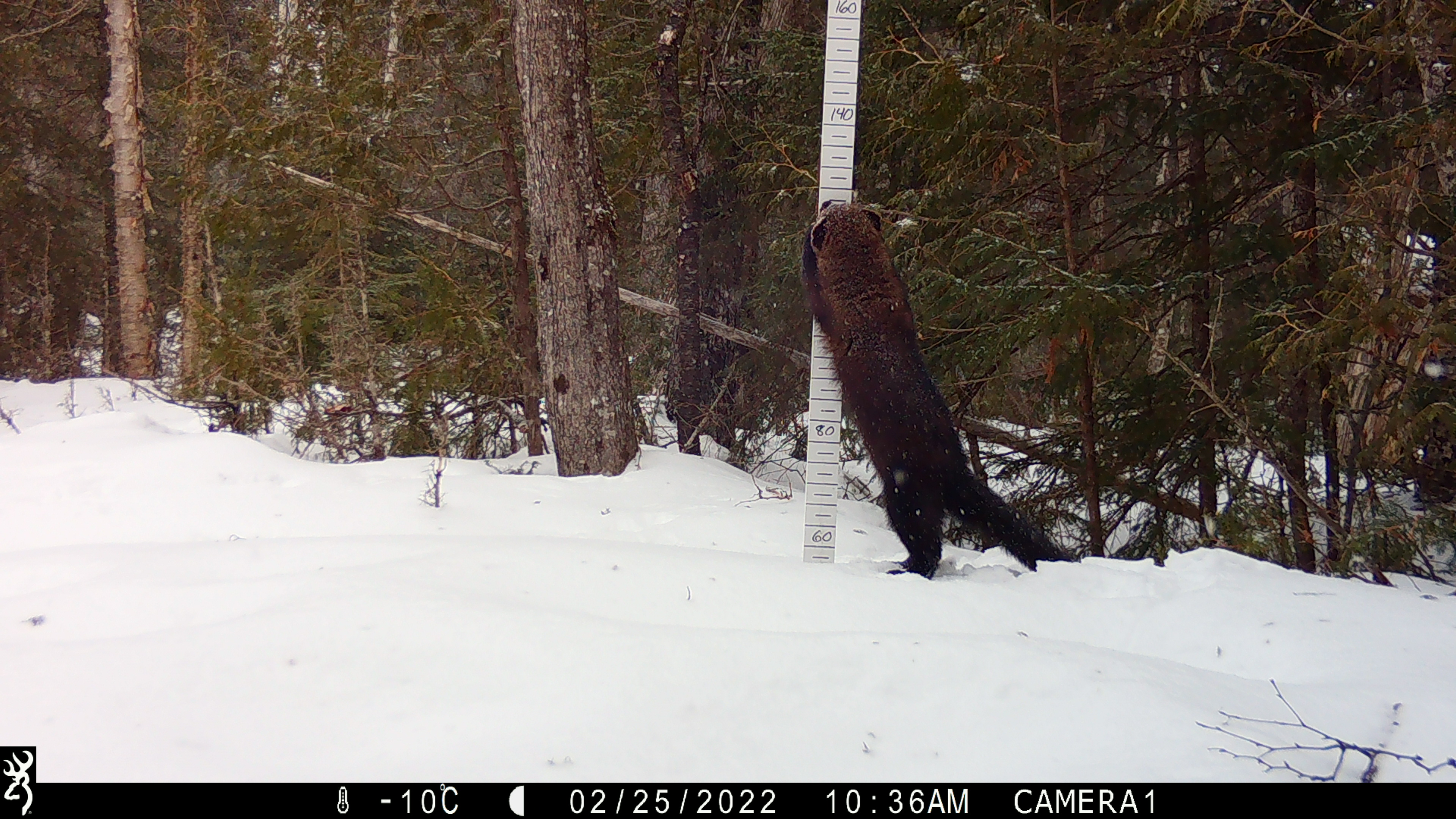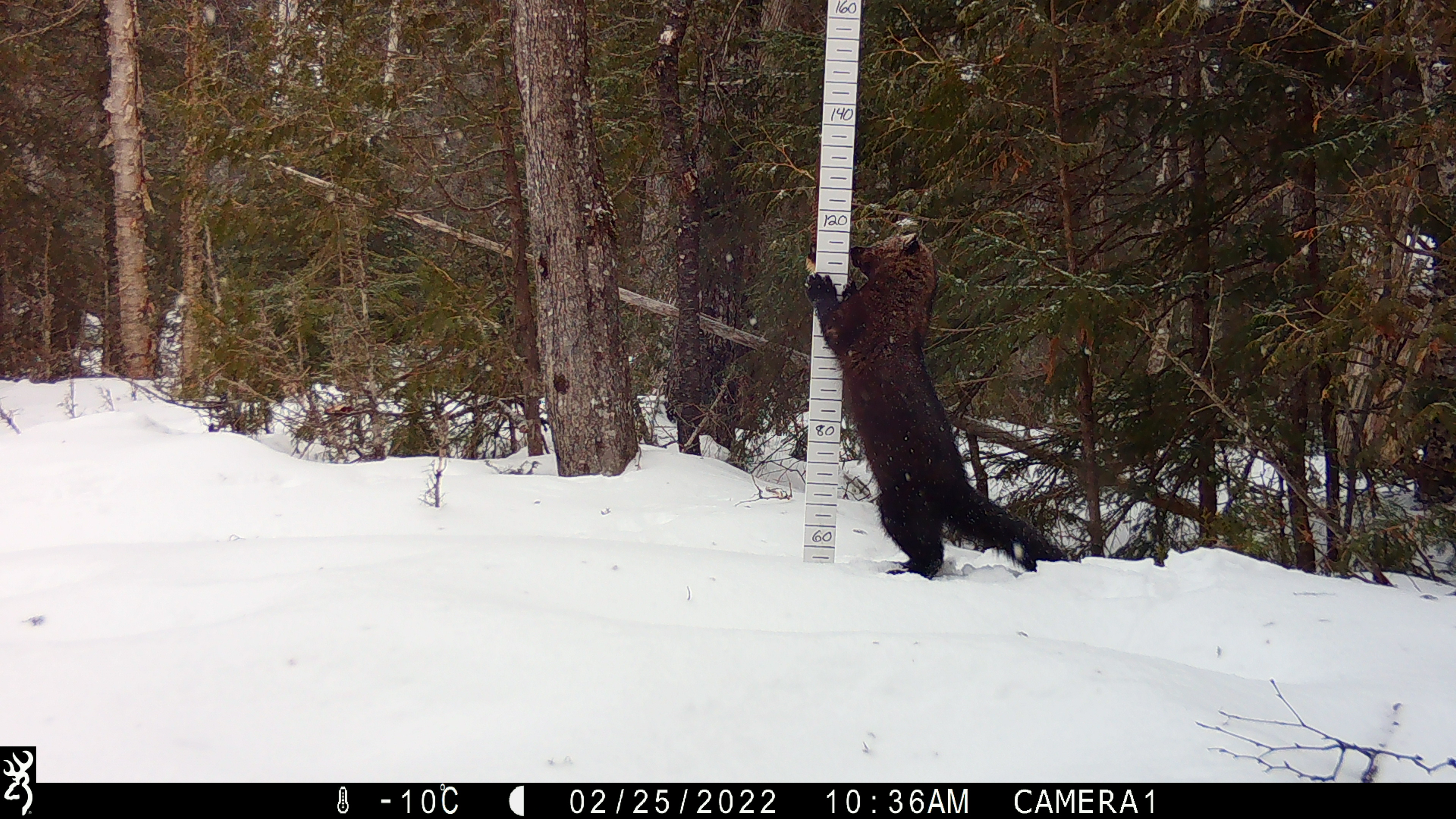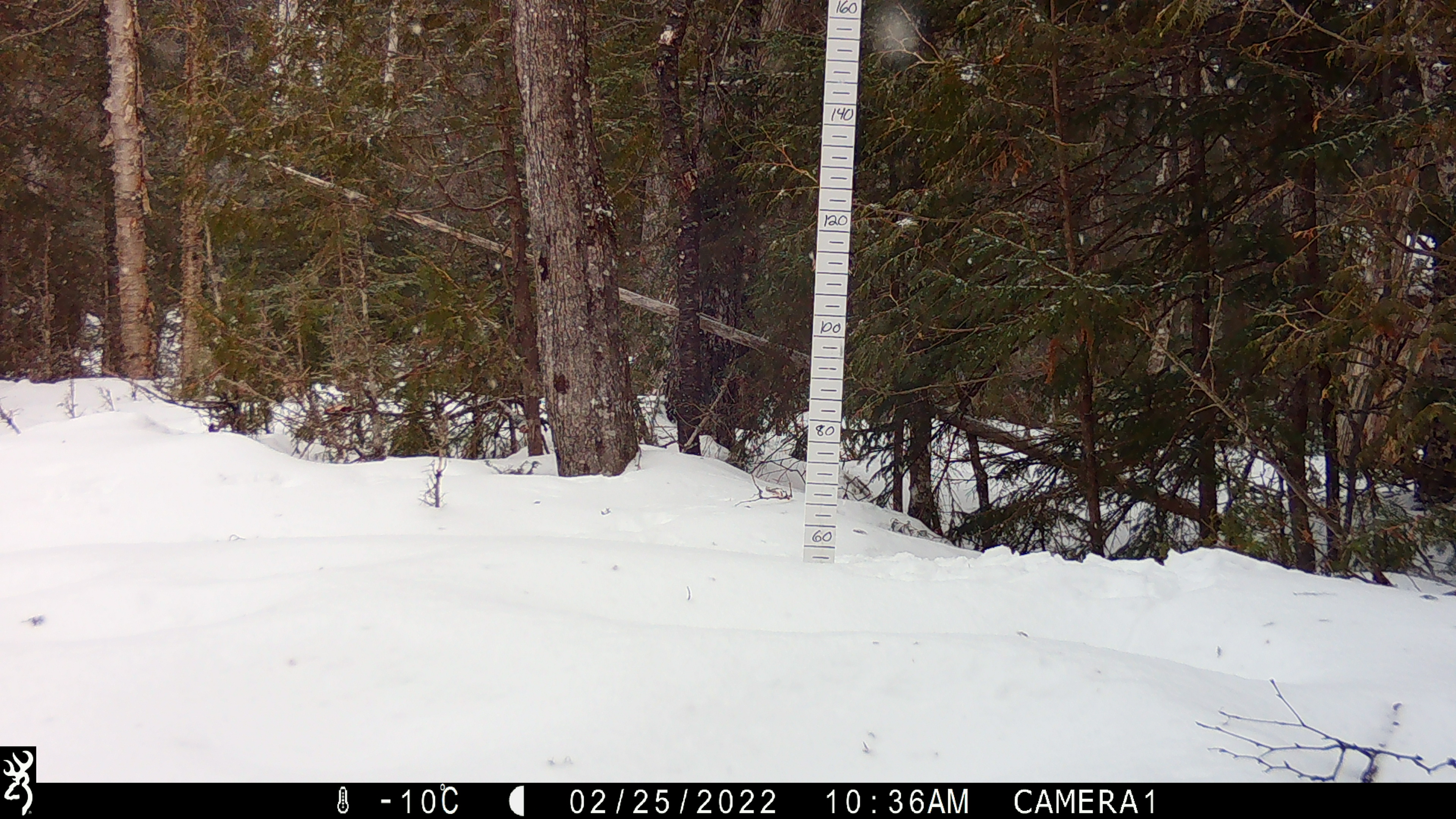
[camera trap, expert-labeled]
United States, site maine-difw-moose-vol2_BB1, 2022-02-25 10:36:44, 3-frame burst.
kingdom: Animalia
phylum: Chordata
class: Mammalia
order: Carnivora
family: Mustelidae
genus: Pekania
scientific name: Pekania pennanti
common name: fisher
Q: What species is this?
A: Fisher (Pekania pennanti).